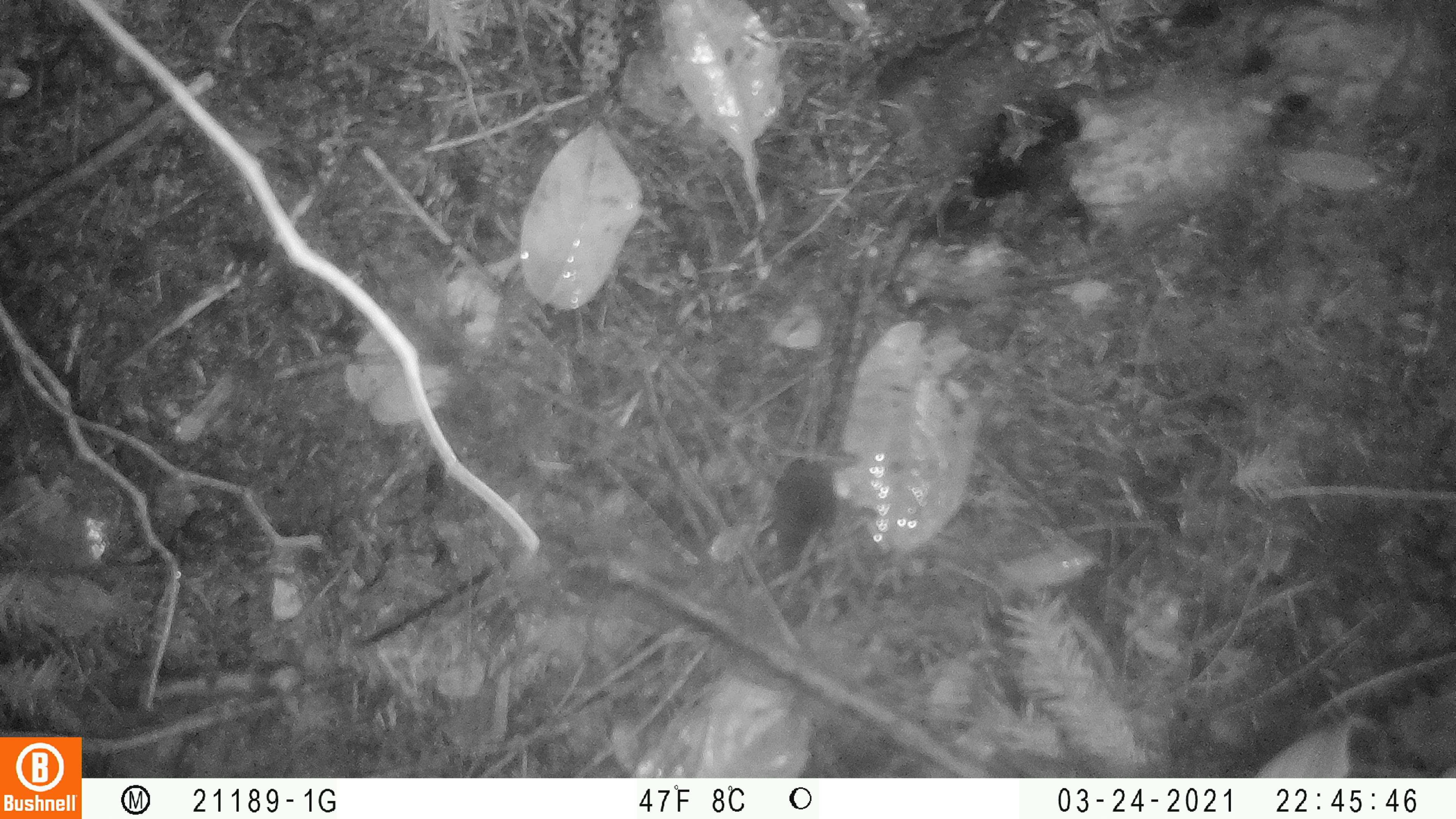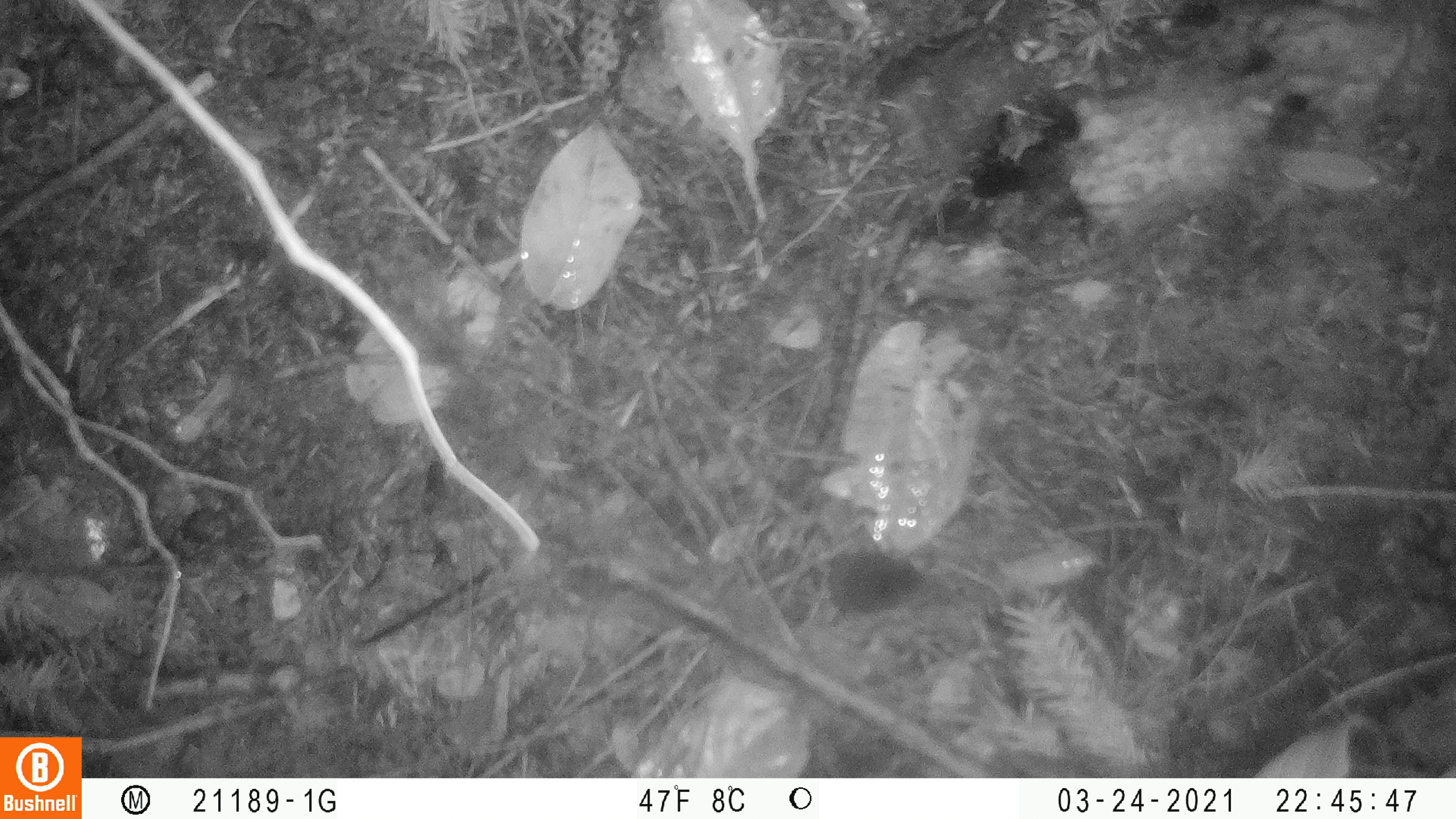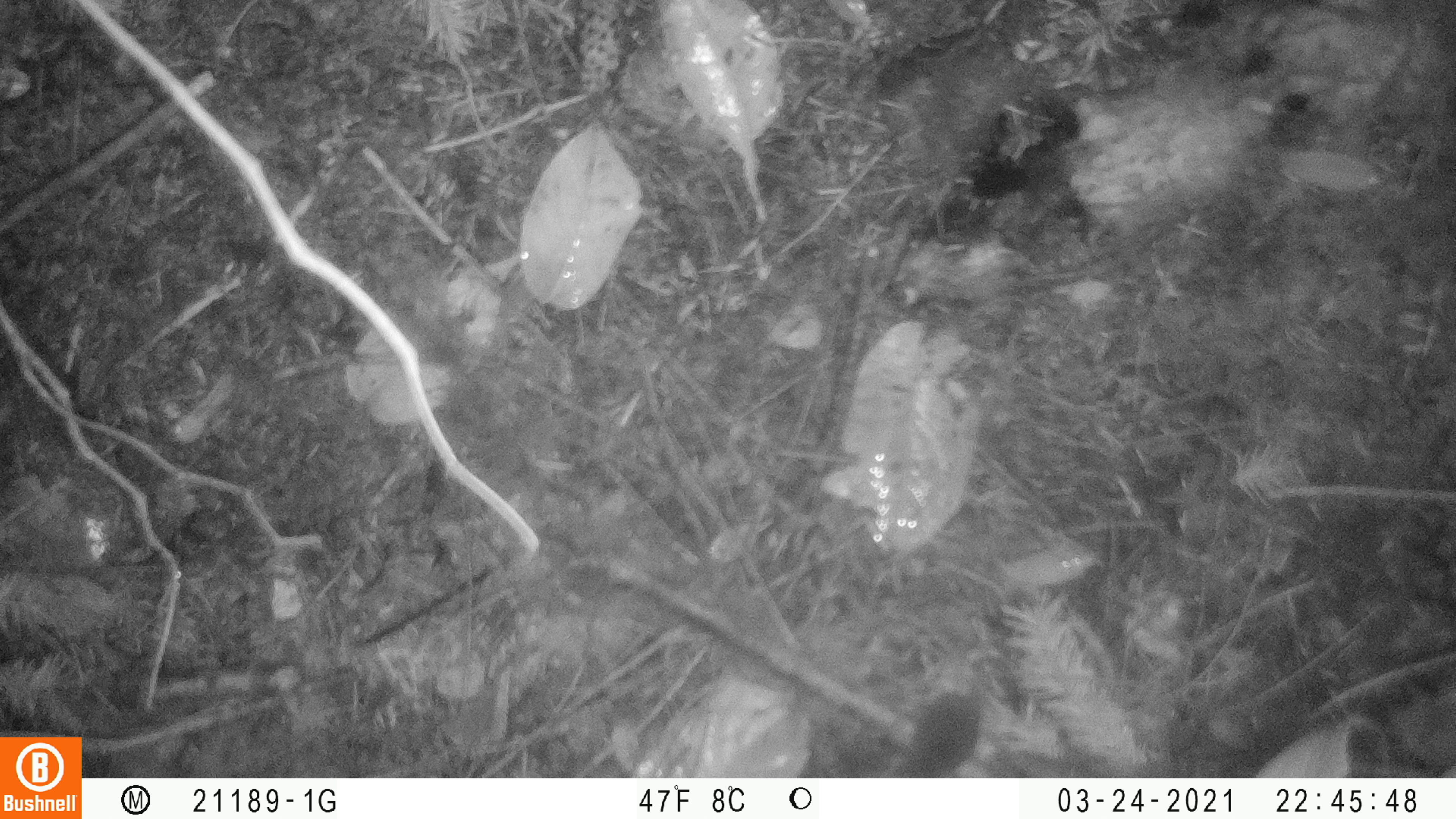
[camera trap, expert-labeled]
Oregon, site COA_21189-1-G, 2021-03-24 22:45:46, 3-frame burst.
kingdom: Animalia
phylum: Chordata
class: Mammalia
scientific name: Mammalia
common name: small mammal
Small mammal (Mammalia).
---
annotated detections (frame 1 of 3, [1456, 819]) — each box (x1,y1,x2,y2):
small mammal: (770,384,840,573)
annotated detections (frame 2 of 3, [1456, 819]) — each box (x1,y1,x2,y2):
small mammal: (793,545,933,622)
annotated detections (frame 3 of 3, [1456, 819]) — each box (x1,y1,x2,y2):
small mammal: (888,637,989,775)